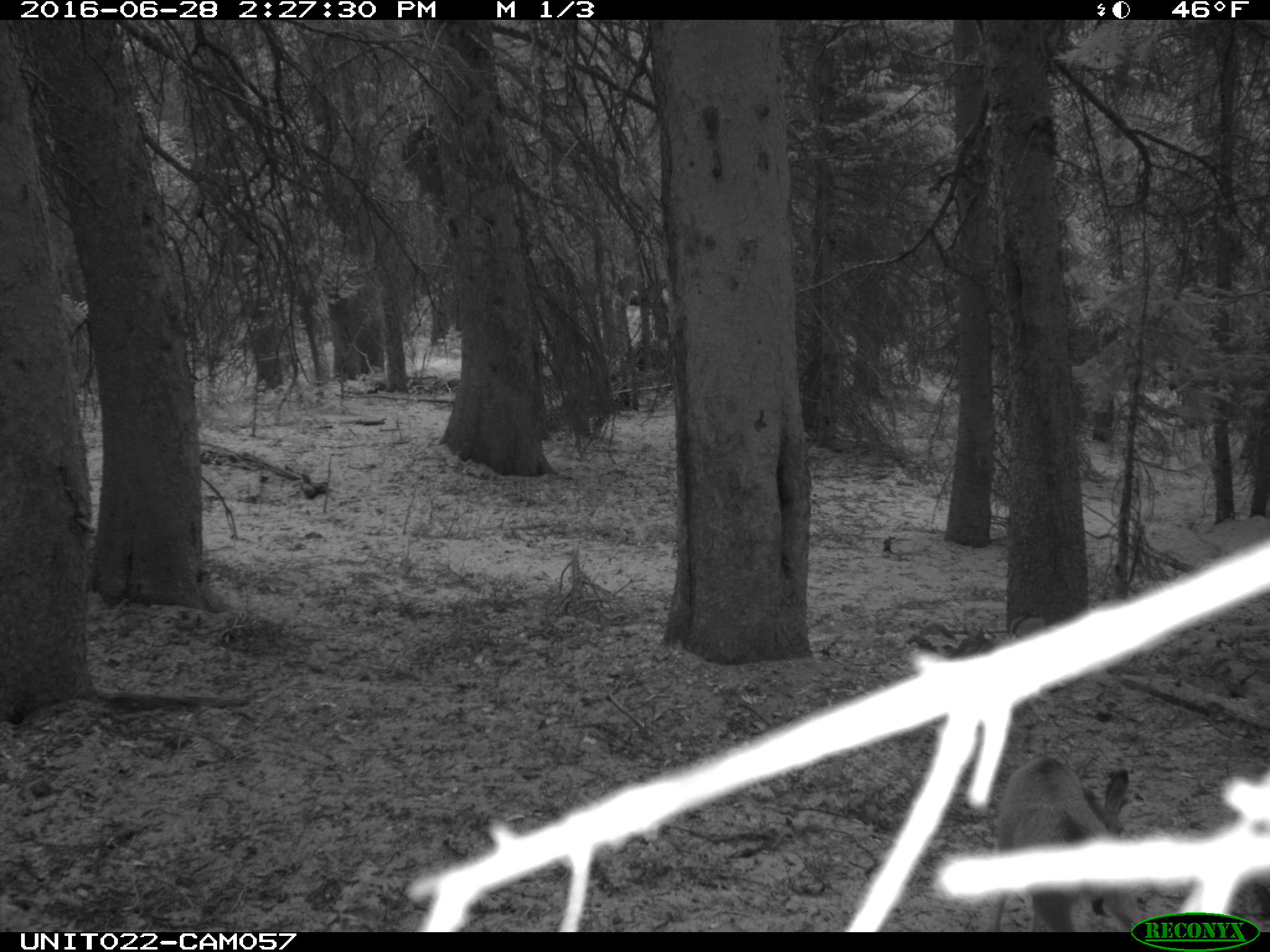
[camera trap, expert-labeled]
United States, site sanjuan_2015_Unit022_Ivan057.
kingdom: Animalia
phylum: Chordata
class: Mammalia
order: Artiodactyla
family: Cervidae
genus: Odocoileus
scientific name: Odocoileus hemionus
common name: mule deer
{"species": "Odocoileus hemionus (mule deer)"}